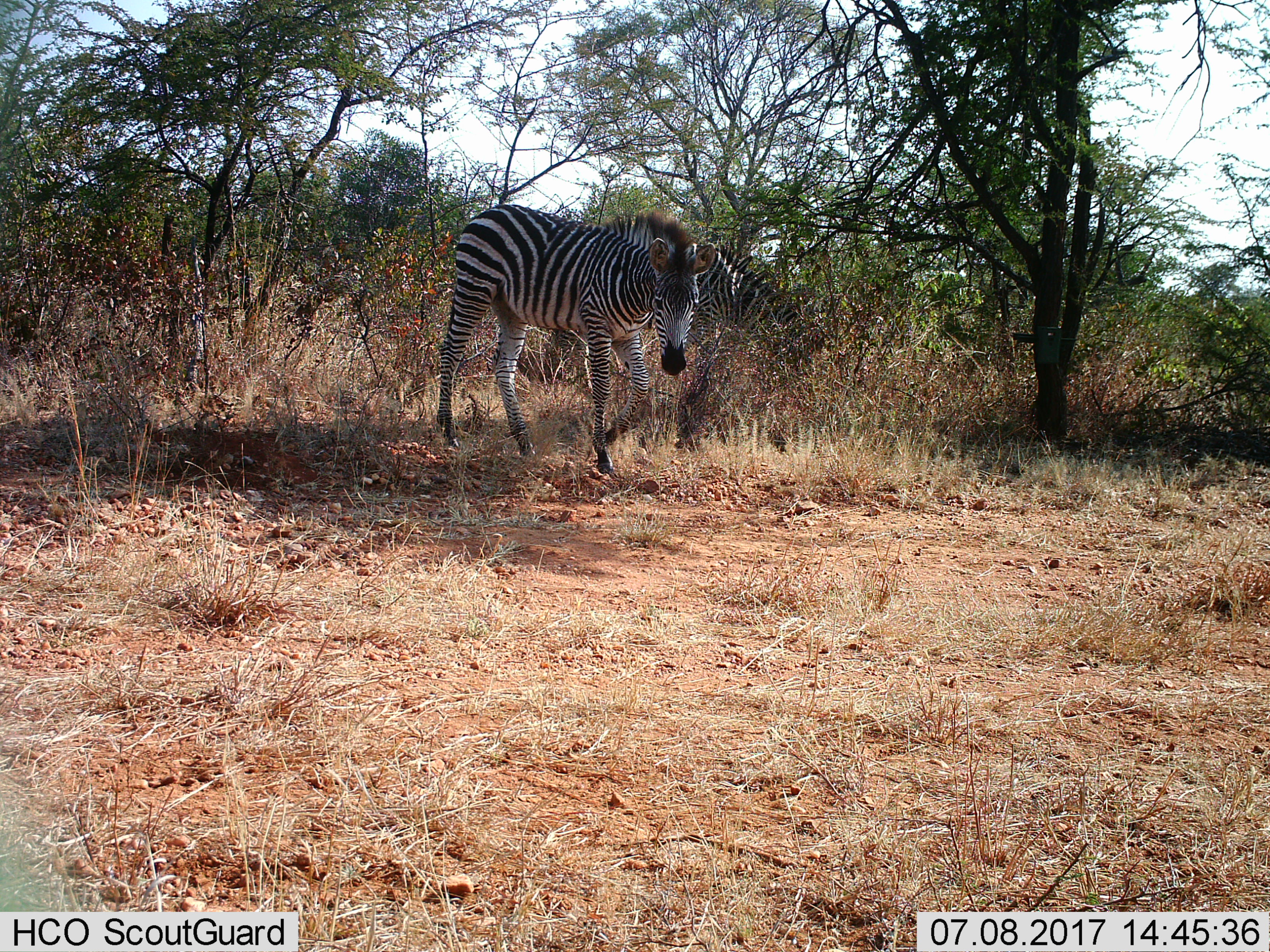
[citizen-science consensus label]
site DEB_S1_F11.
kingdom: Animalia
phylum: Chordata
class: Mammalia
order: Perissodactyla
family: Equidae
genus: Equus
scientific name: Equus quagga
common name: plains zebra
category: zebraplains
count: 2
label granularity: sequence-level